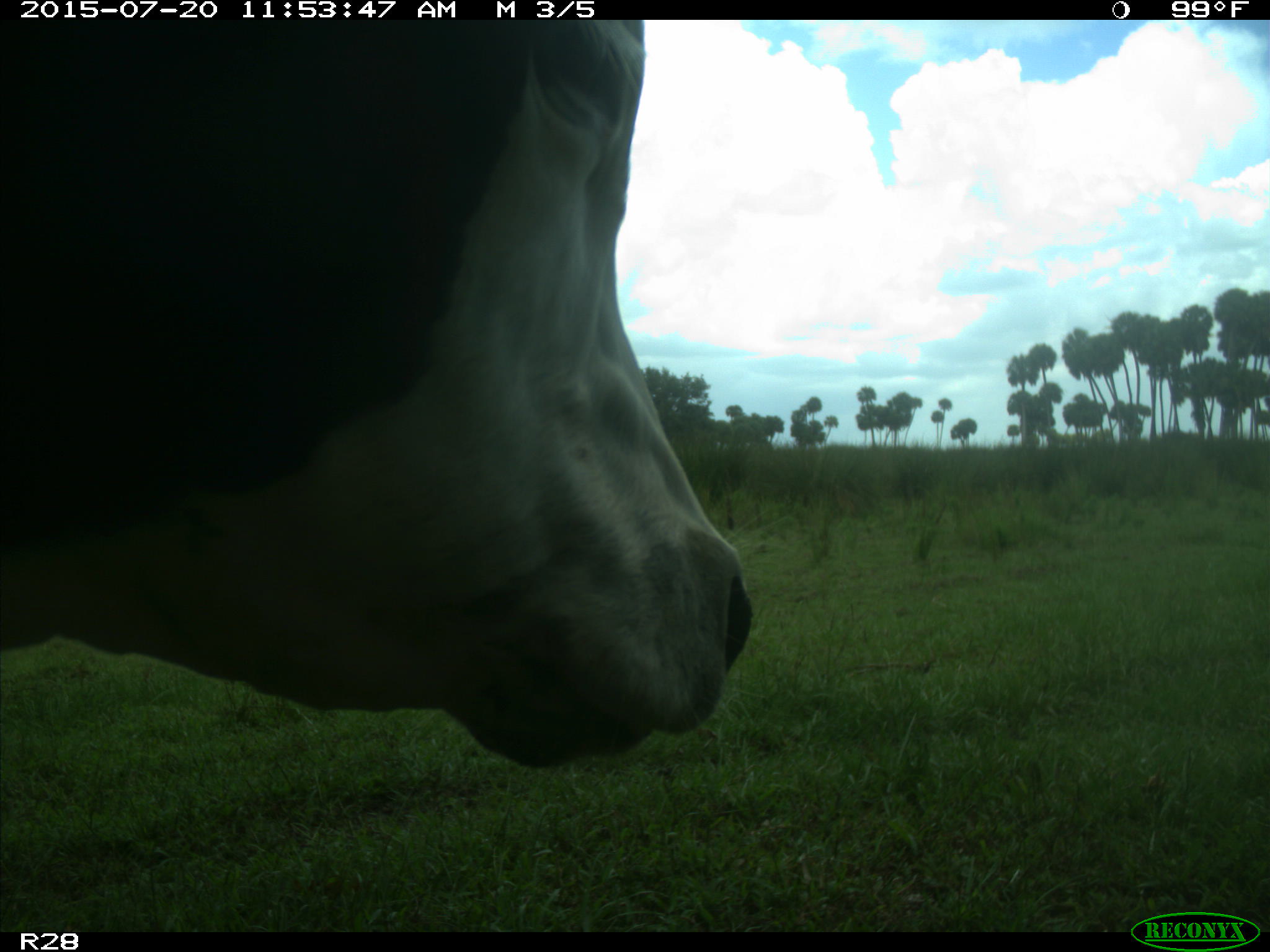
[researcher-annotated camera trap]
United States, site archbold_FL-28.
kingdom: Animalia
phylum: Chordata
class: Mammalia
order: Artiodactyla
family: Bovidae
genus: Bos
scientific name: Bos taurus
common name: domestic cow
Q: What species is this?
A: Bos taurus (domestic cow).